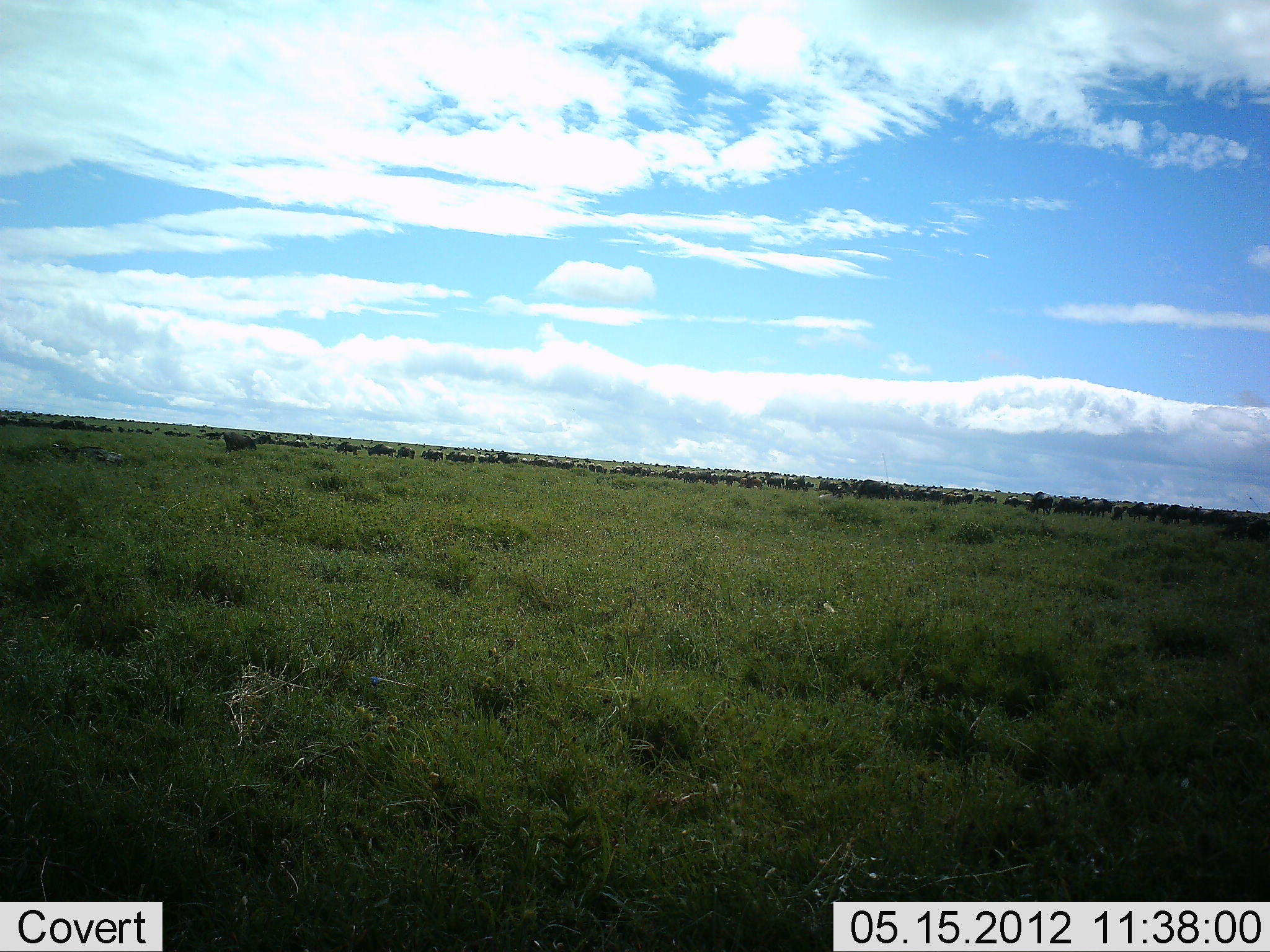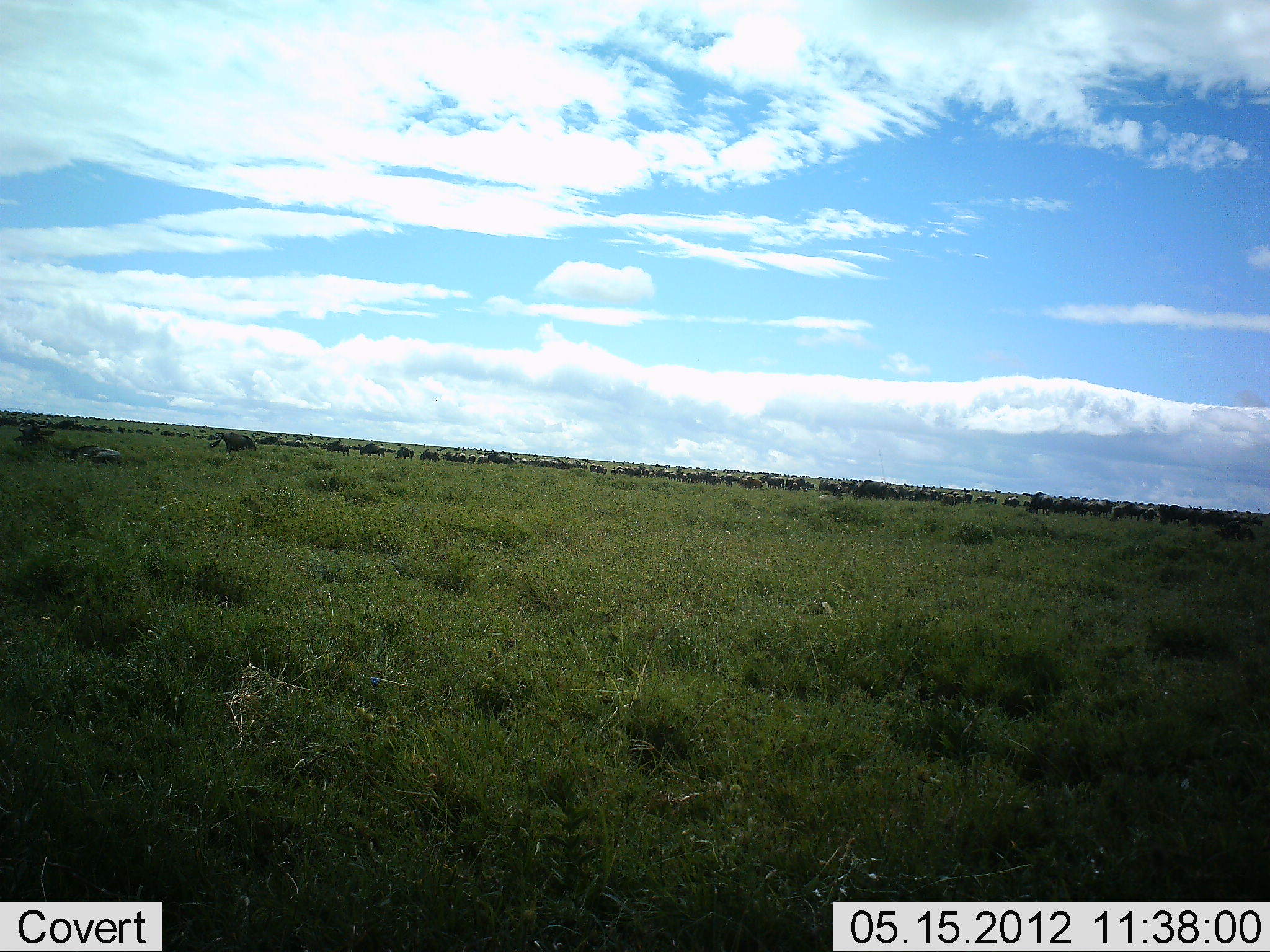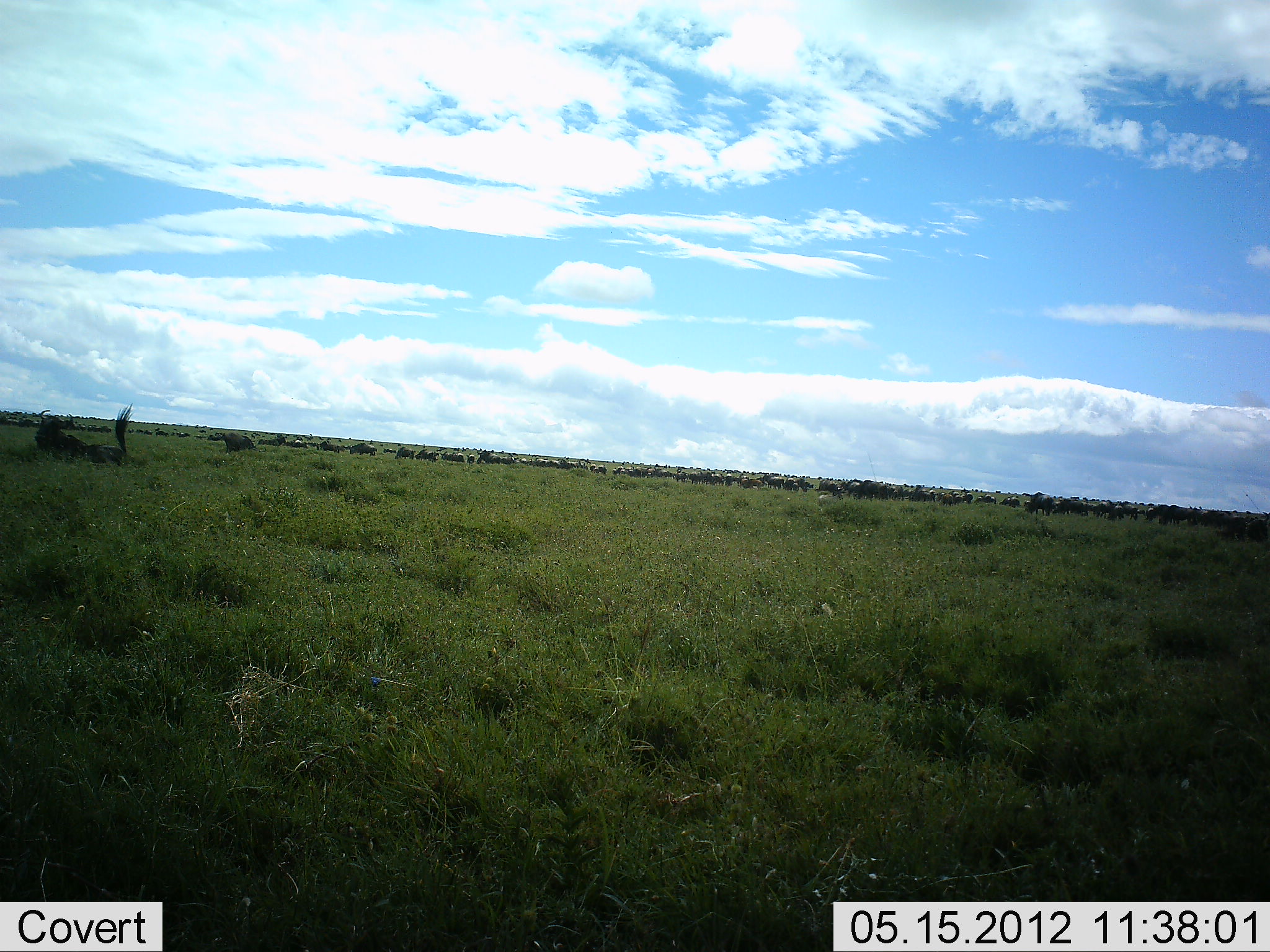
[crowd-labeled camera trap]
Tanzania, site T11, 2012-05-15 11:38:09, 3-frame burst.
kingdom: Animalia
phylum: Chordata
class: Mammalia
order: Artiodactyla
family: Bovidae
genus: Connochaetes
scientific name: Connochaetes taurinus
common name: blue wildebeest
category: wildebeest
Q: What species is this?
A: Wildebeest (blue wildebeest) (Connochaetes taurinus).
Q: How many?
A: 51+.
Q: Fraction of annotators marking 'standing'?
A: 50%.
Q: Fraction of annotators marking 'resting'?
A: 70%.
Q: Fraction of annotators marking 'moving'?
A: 70%.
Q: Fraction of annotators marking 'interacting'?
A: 0%.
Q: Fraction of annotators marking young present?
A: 0%.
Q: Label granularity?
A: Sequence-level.